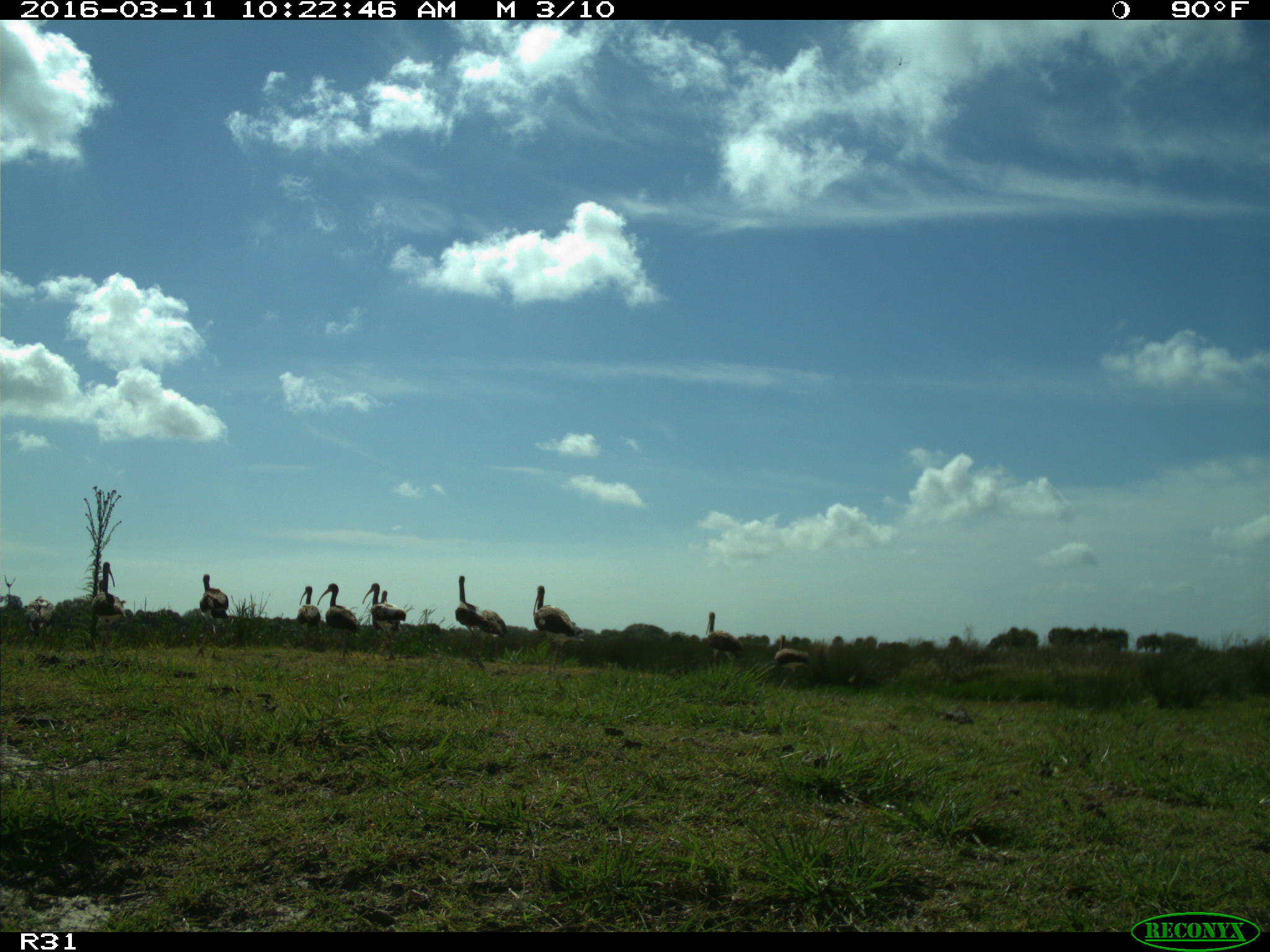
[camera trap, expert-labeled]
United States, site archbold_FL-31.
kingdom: Animalia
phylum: Chordata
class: Aves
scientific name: Aves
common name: birds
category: unidentified bird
Unidentified bird (birds) (Aves).